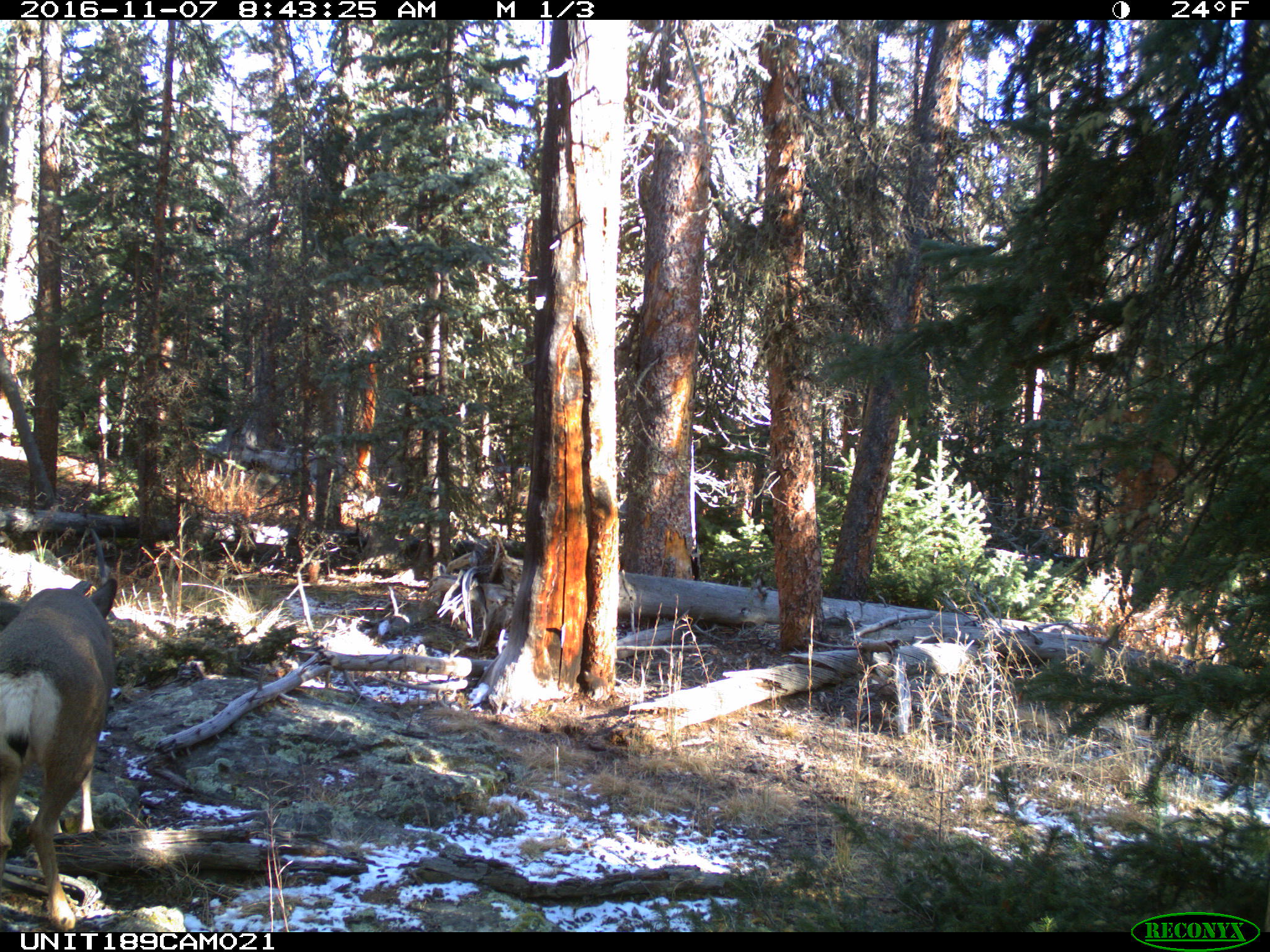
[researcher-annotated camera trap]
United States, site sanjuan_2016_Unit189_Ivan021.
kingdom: Animalia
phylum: Chordata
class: Mammalia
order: Artiodactyla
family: Cervidae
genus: Odocoileus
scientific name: Odocoileus hemionus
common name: mule deer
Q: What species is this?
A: Odocoileus hemionus (mule deer).